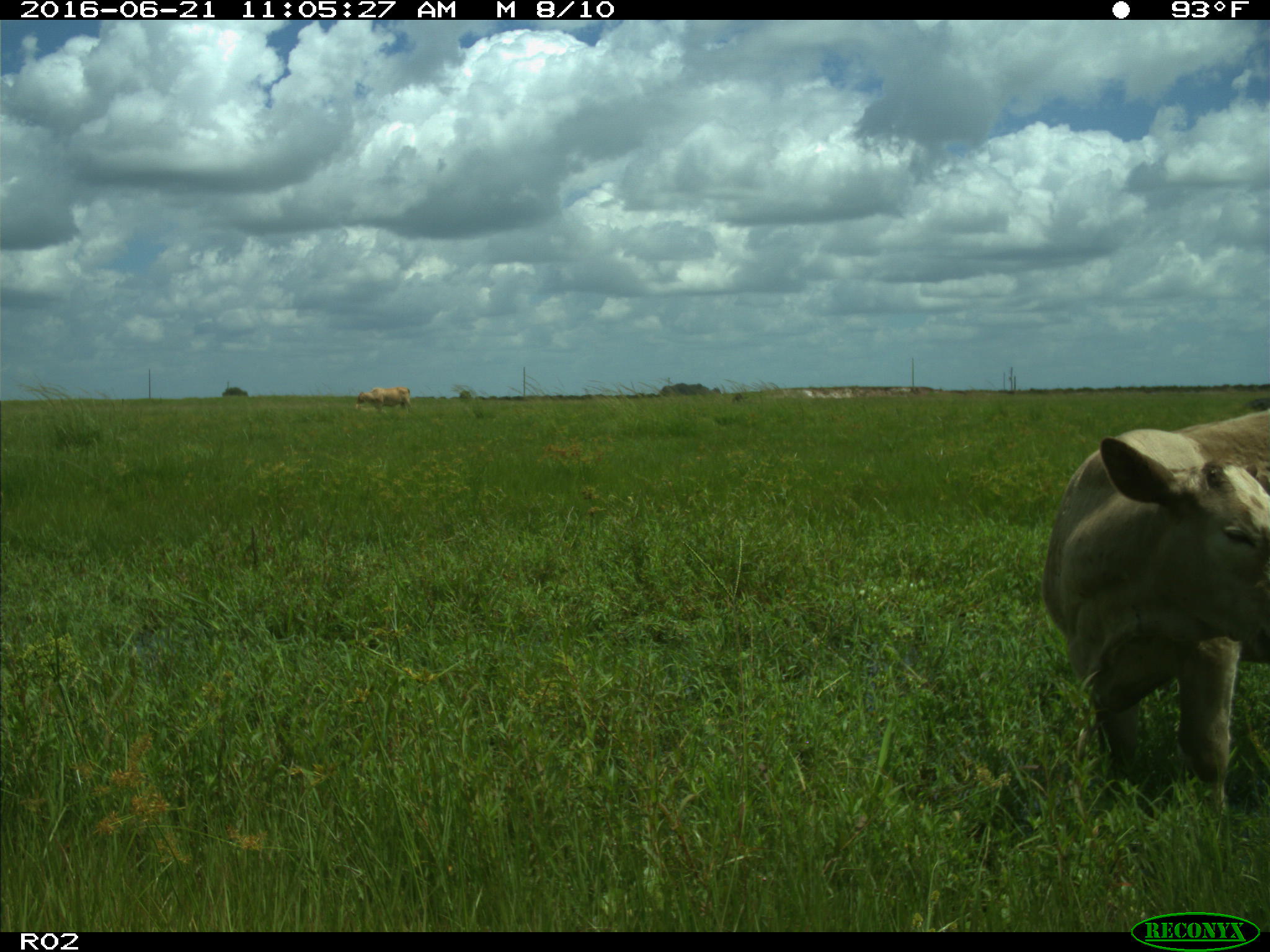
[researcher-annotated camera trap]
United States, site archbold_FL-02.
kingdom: Animalia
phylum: Chordata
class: Mammalia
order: Artiodactyla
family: Bovidae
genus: Bos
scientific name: Bos taurus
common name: domestic cow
Bos taurus (domestic cow).